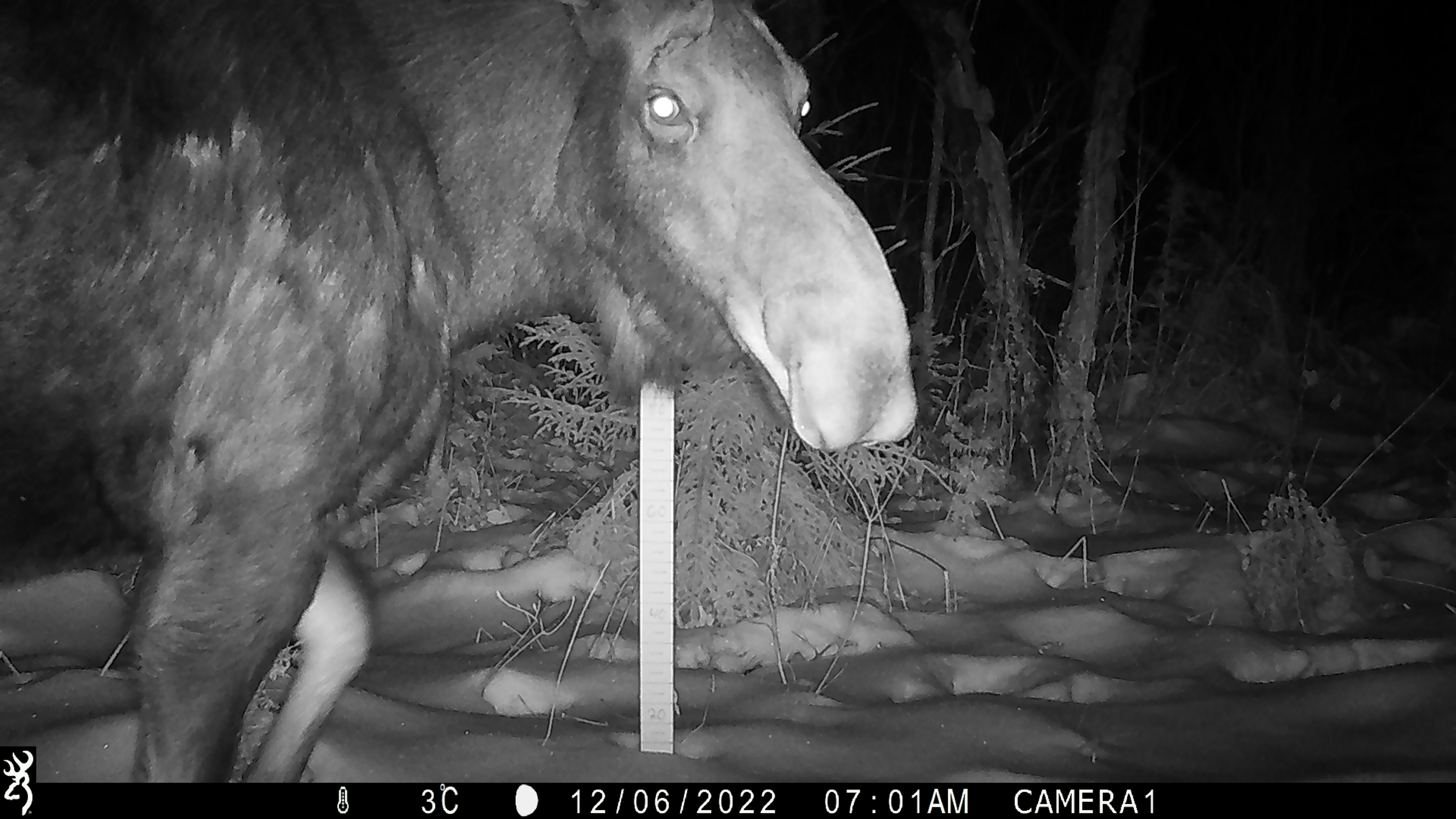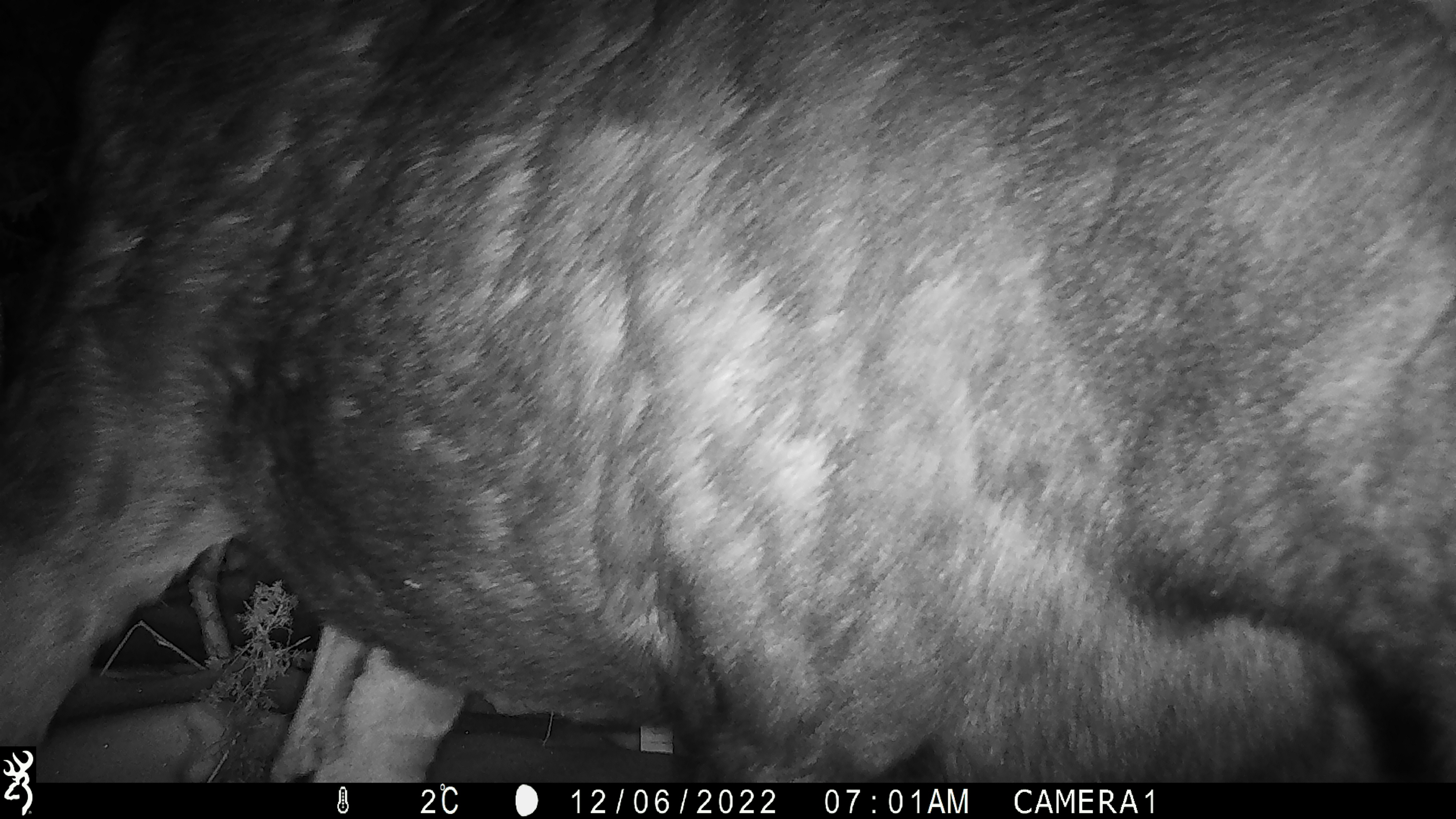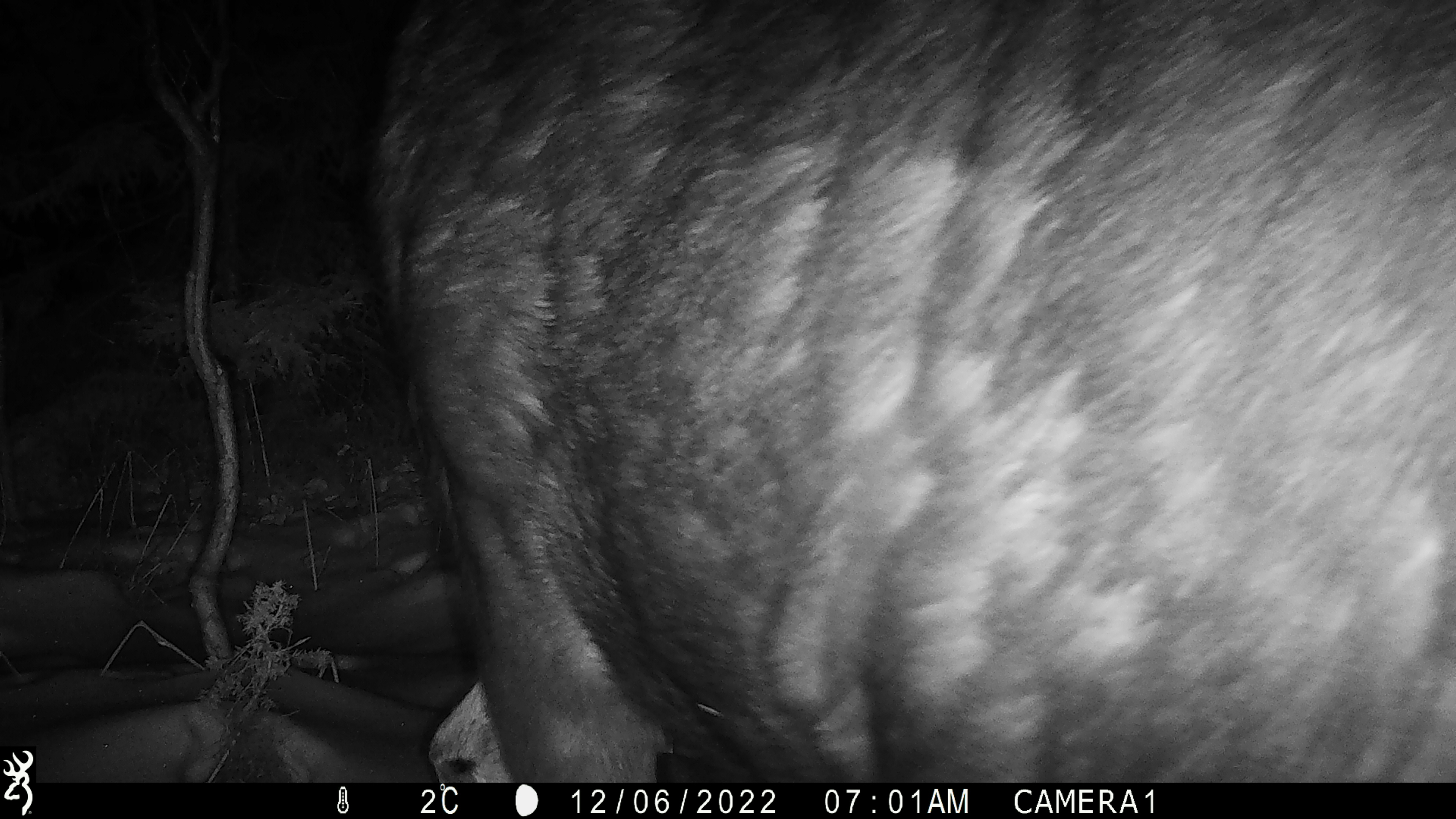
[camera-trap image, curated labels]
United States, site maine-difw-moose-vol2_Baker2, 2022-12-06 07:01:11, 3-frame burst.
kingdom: Animalia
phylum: Chordata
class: Mammalia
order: Artiodactyla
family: Cervidae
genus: Alces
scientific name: Alces alces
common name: moose